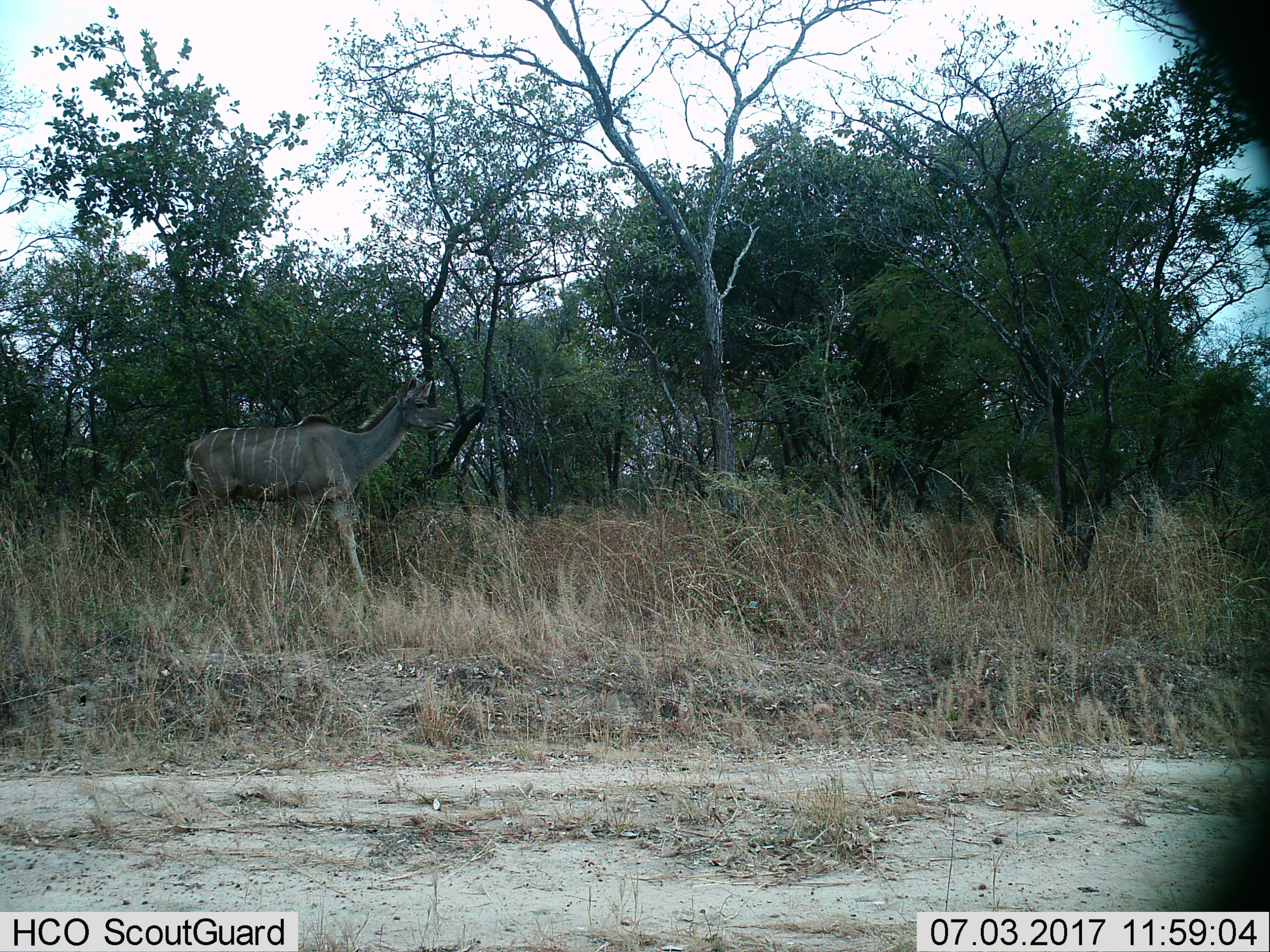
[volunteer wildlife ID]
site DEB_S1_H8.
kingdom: Animalia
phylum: Chordata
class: Mammalia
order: Artiodactyla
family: Bovidae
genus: Tragelaphus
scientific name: Tragelaphus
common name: kudu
Kudu (Tragelaphus), count 1. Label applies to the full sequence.